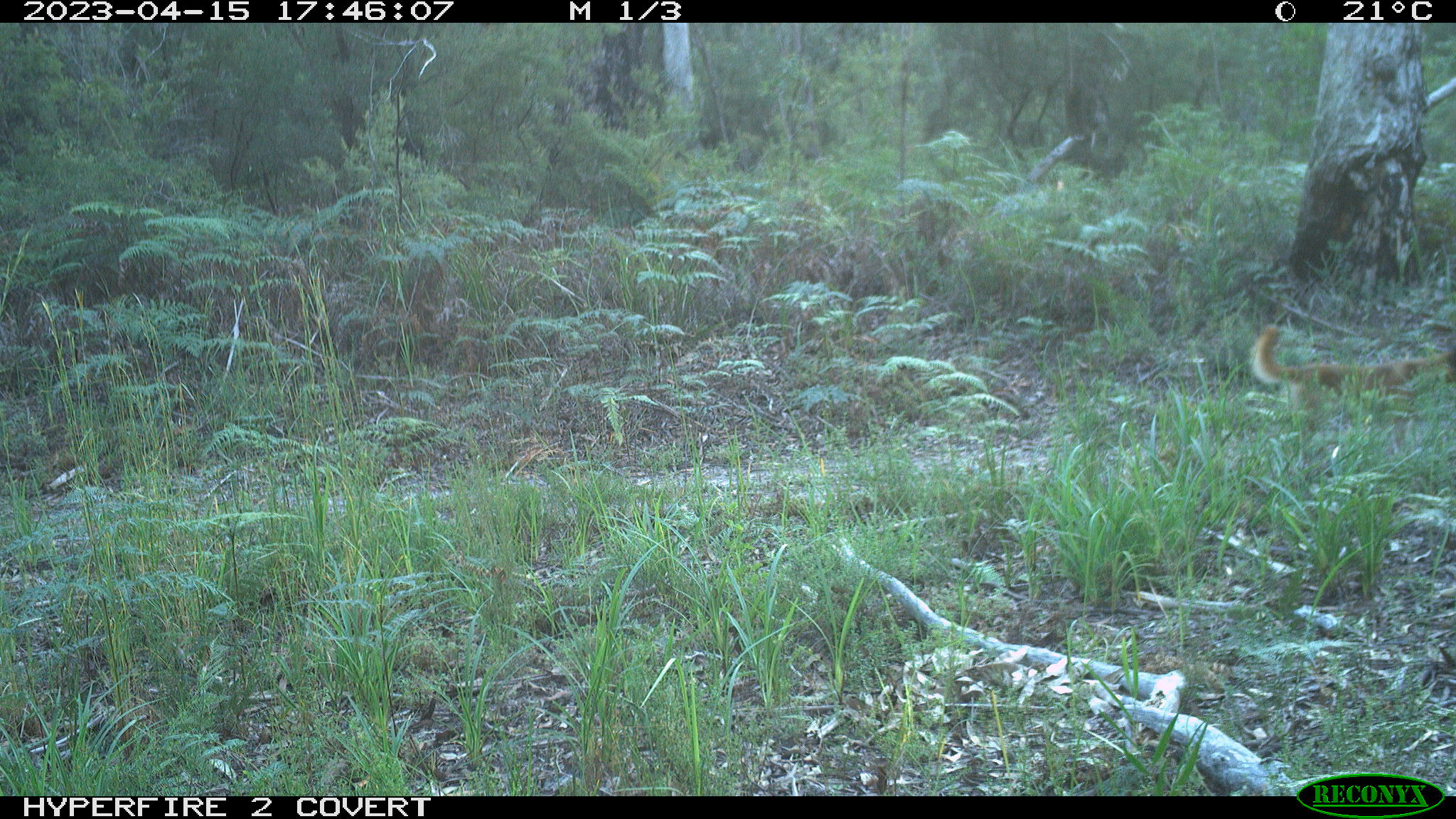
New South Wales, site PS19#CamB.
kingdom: Animalia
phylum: Chordata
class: Mammalia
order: Carnivora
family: Canidae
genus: Canis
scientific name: Canis familiaris dingo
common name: dingo